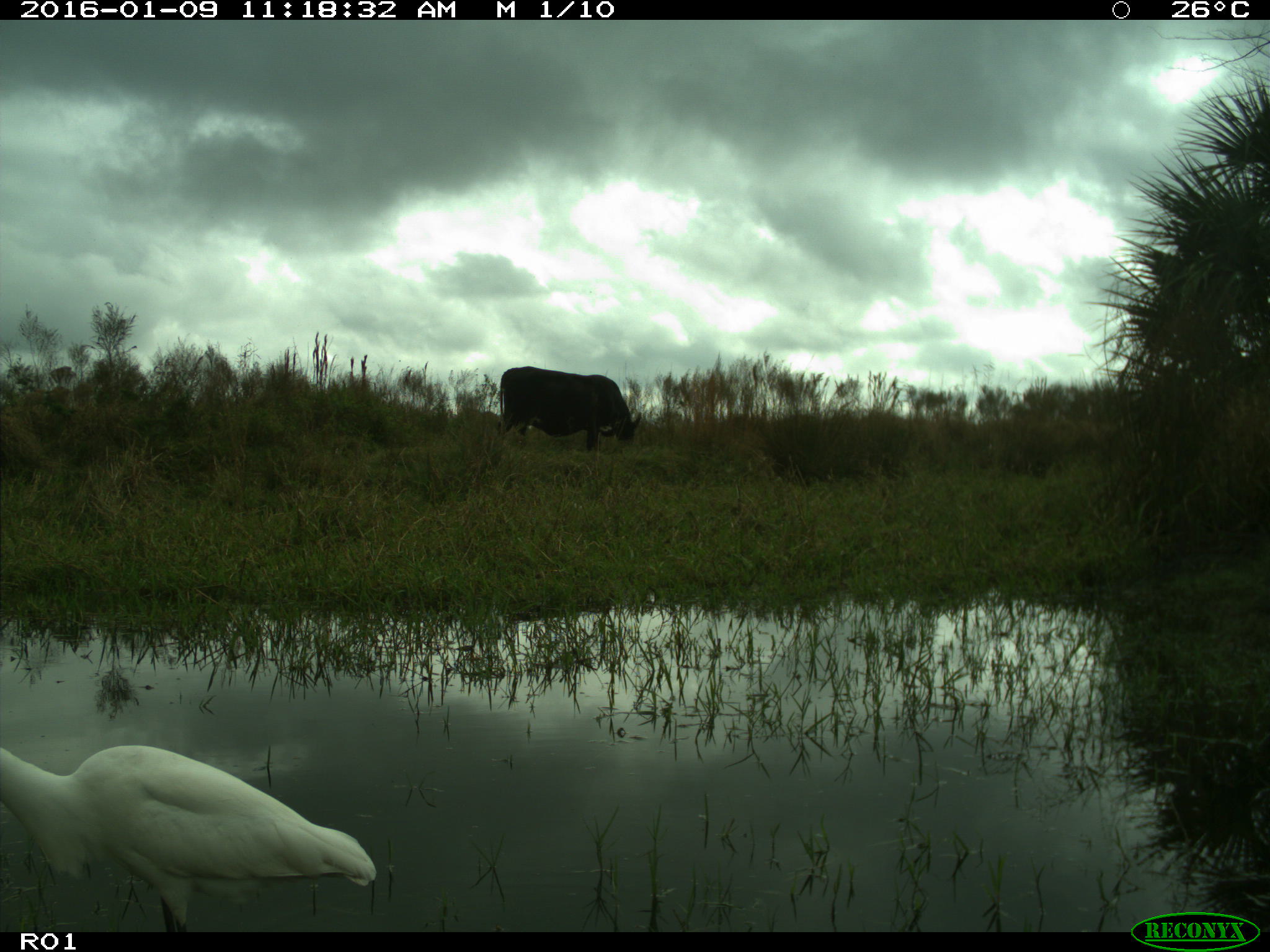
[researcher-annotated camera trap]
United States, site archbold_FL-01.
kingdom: Animalia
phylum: Chordata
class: Mammalia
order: Artiodactyla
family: Bovidae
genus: Bos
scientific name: Bos taurus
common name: domestic cow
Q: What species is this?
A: Bos taurus (domestic cow).